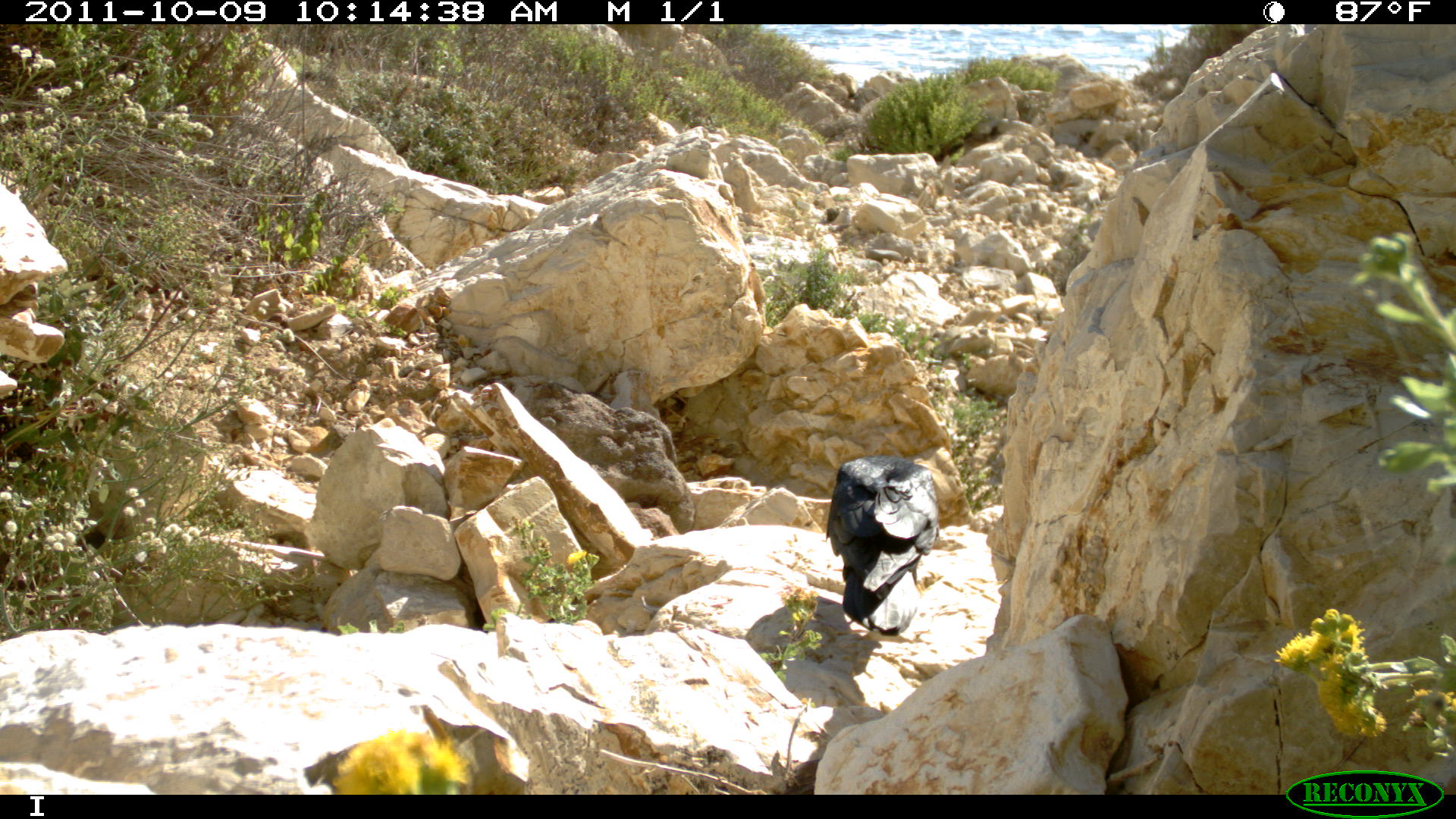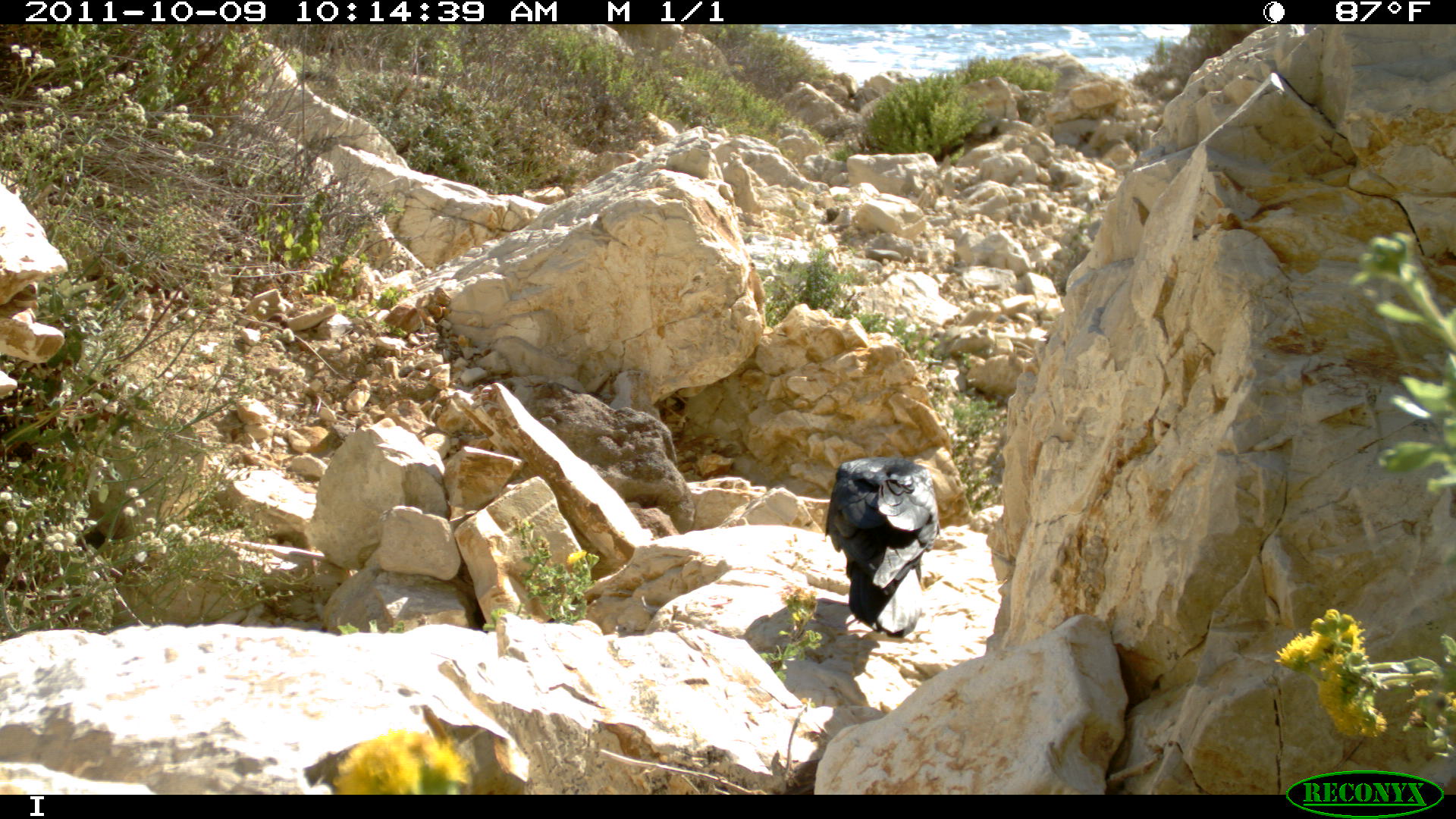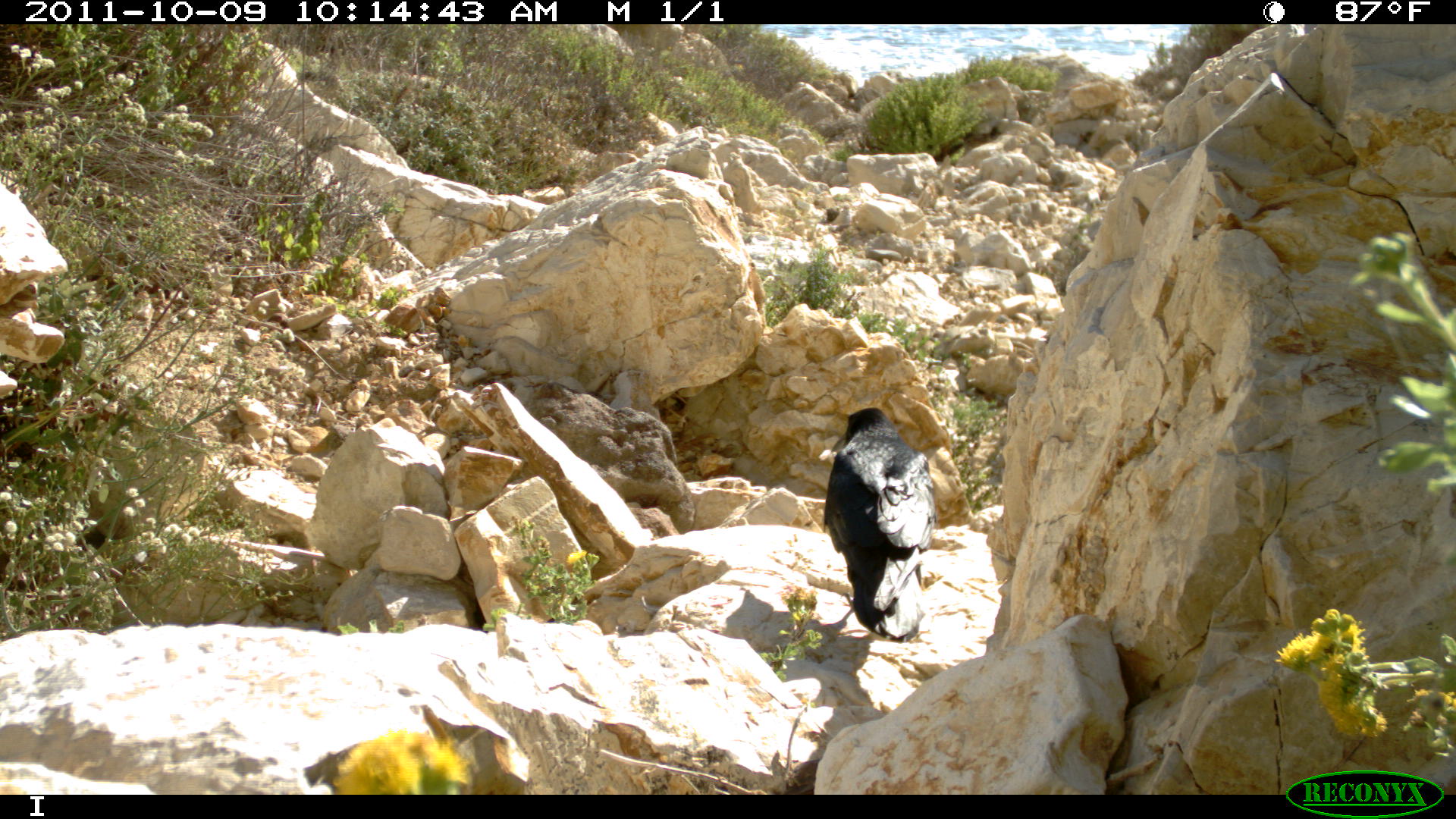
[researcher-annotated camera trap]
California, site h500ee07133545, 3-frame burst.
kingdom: Animalia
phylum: Chordata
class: Aves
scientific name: Aves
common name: bird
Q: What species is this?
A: Bird (Aves).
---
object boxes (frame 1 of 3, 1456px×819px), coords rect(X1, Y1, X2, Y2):
bird: rect(824, 453, 940, 637)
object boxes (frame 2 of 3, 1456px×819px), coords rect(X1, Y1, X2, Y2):
bird: rect(824, 453, 940, 637)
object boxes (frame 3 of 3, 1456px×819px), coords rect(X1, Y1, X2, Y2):
bird: rect(823, 406, 937, 643)